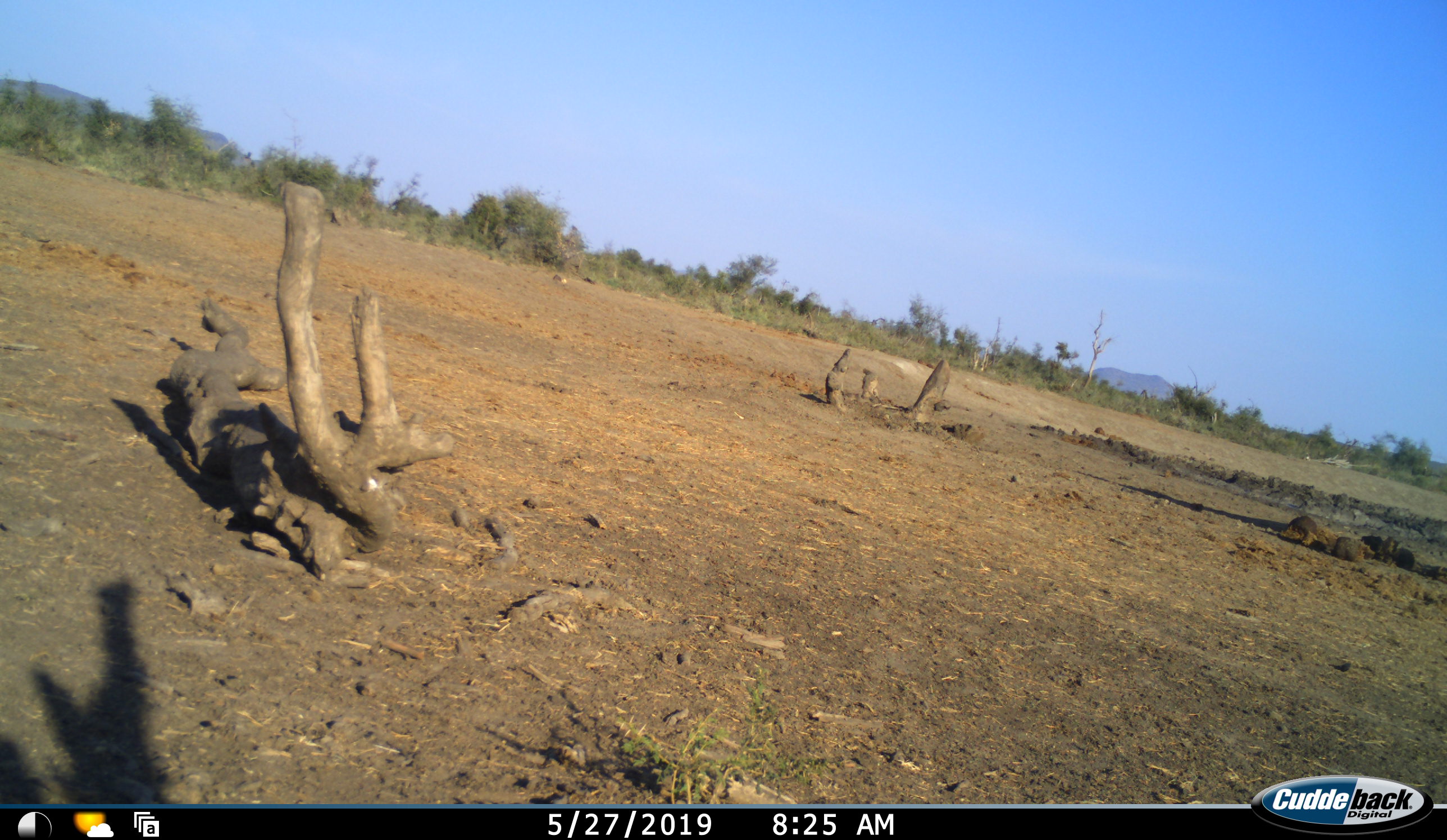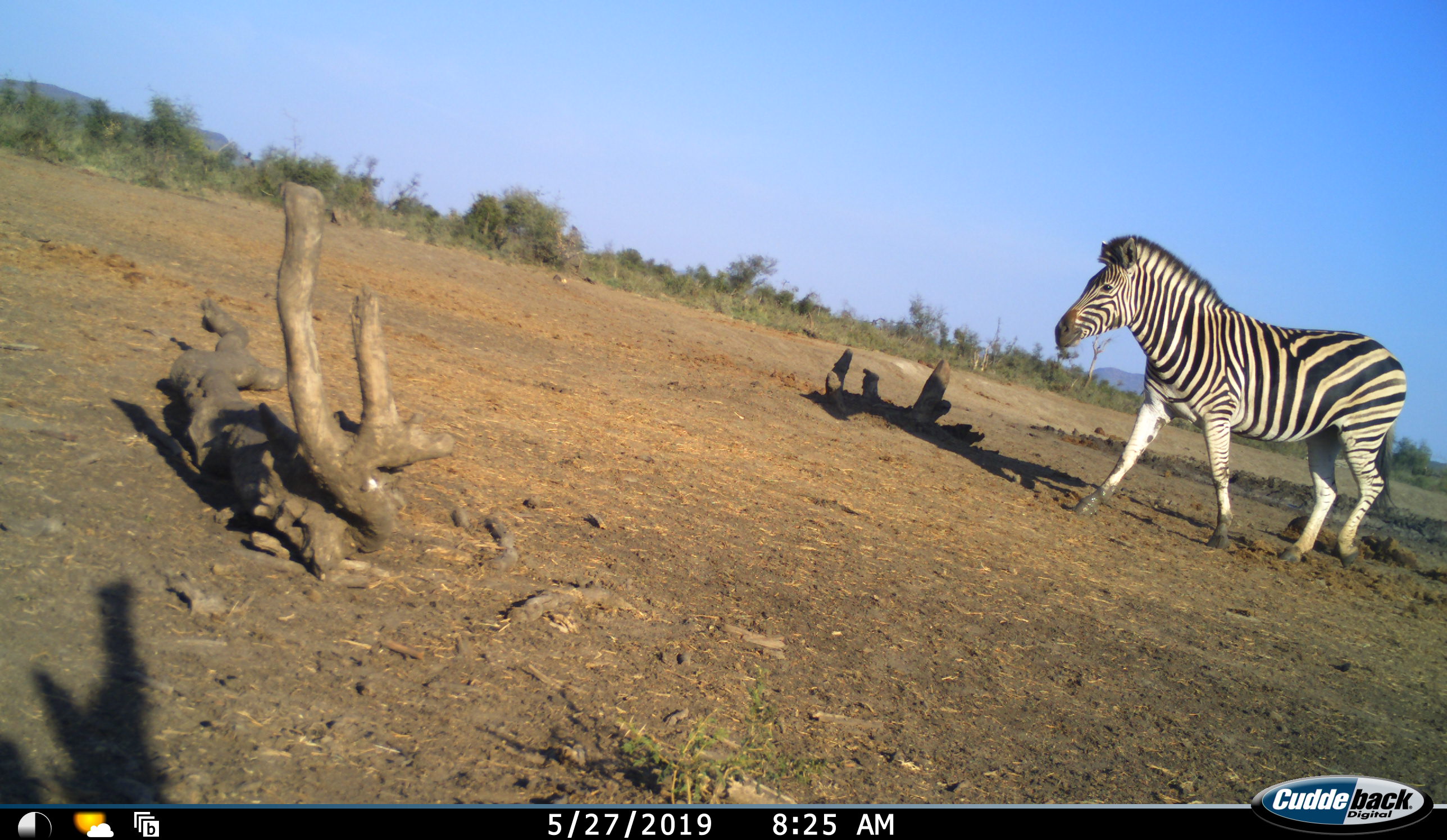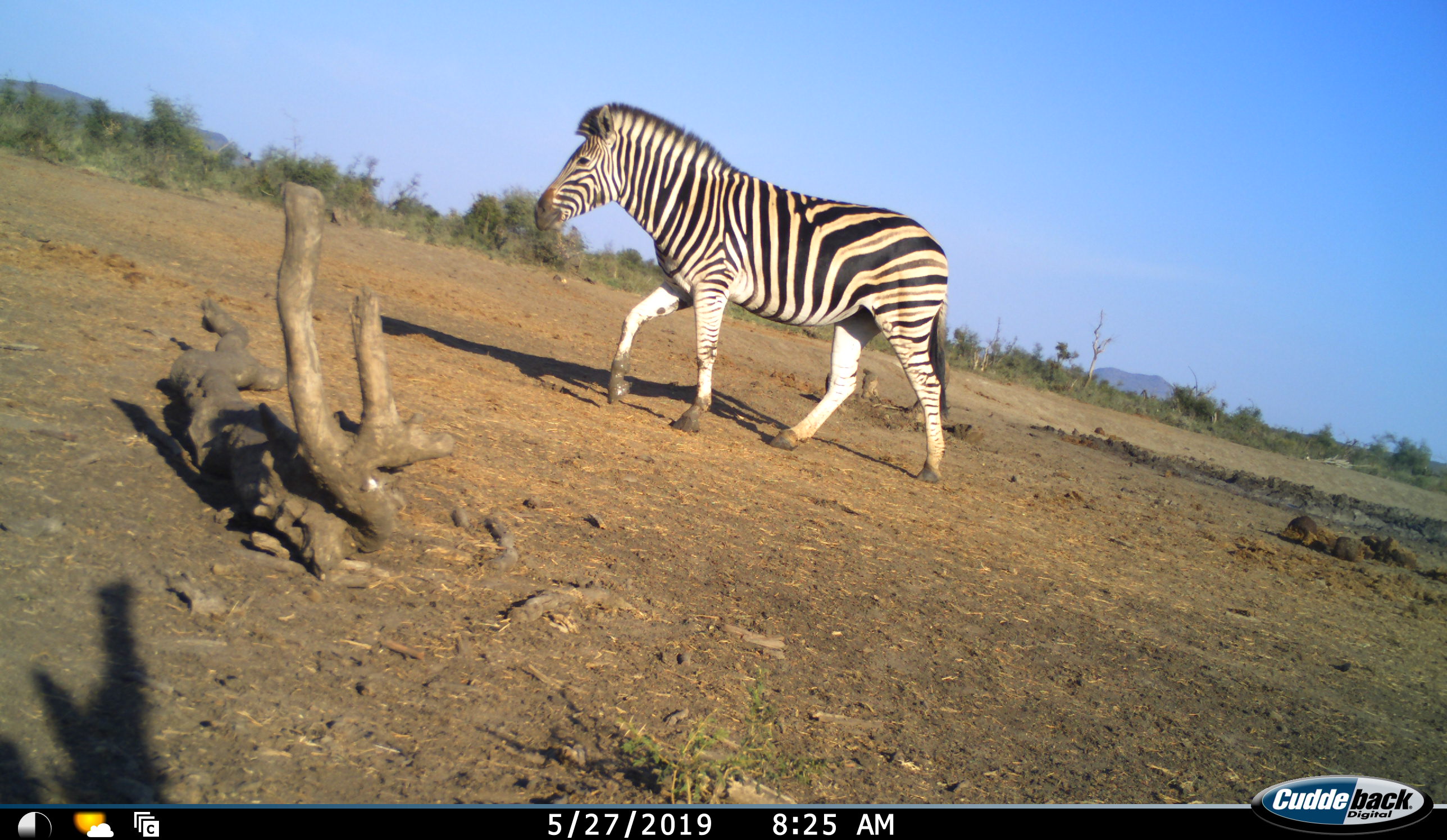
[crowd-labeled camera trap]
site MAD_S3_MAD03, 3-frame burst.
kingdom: Animalia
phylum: Chordata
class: Mammalia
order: Perissodactyla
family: Equidae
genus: Equus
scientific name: Equus quagga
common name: plains zebra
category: zebraplains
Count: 1.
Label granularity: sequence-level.